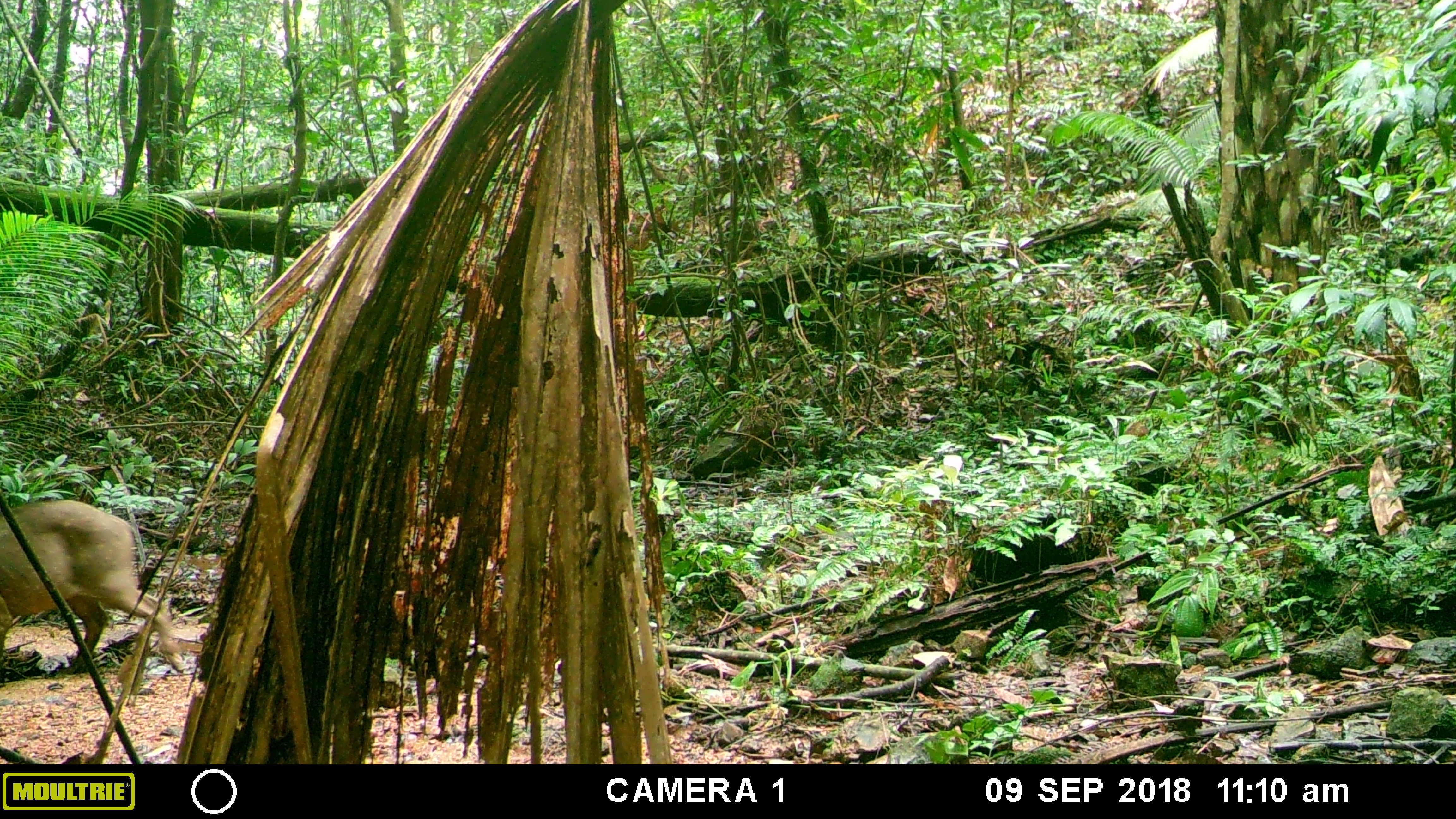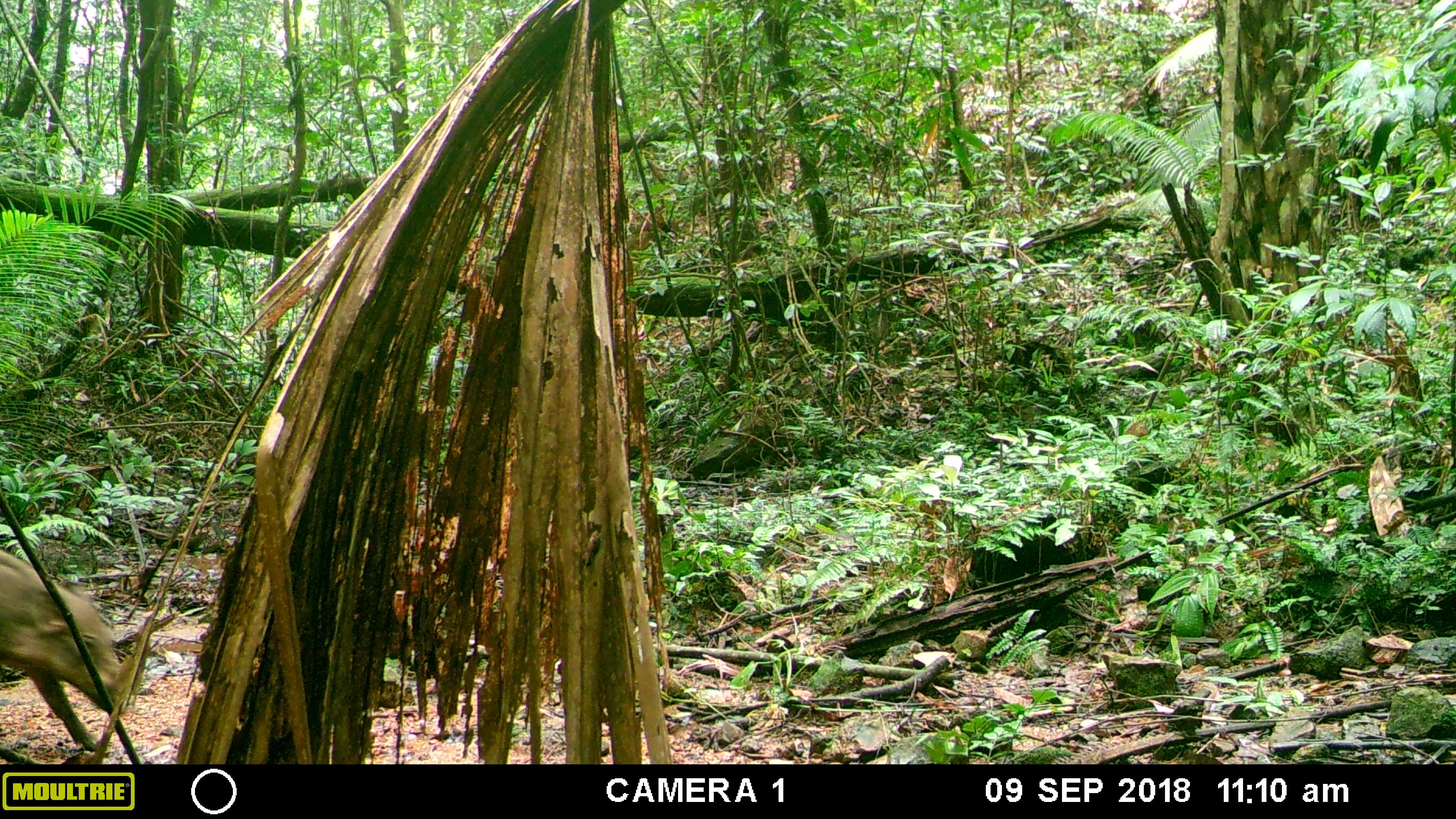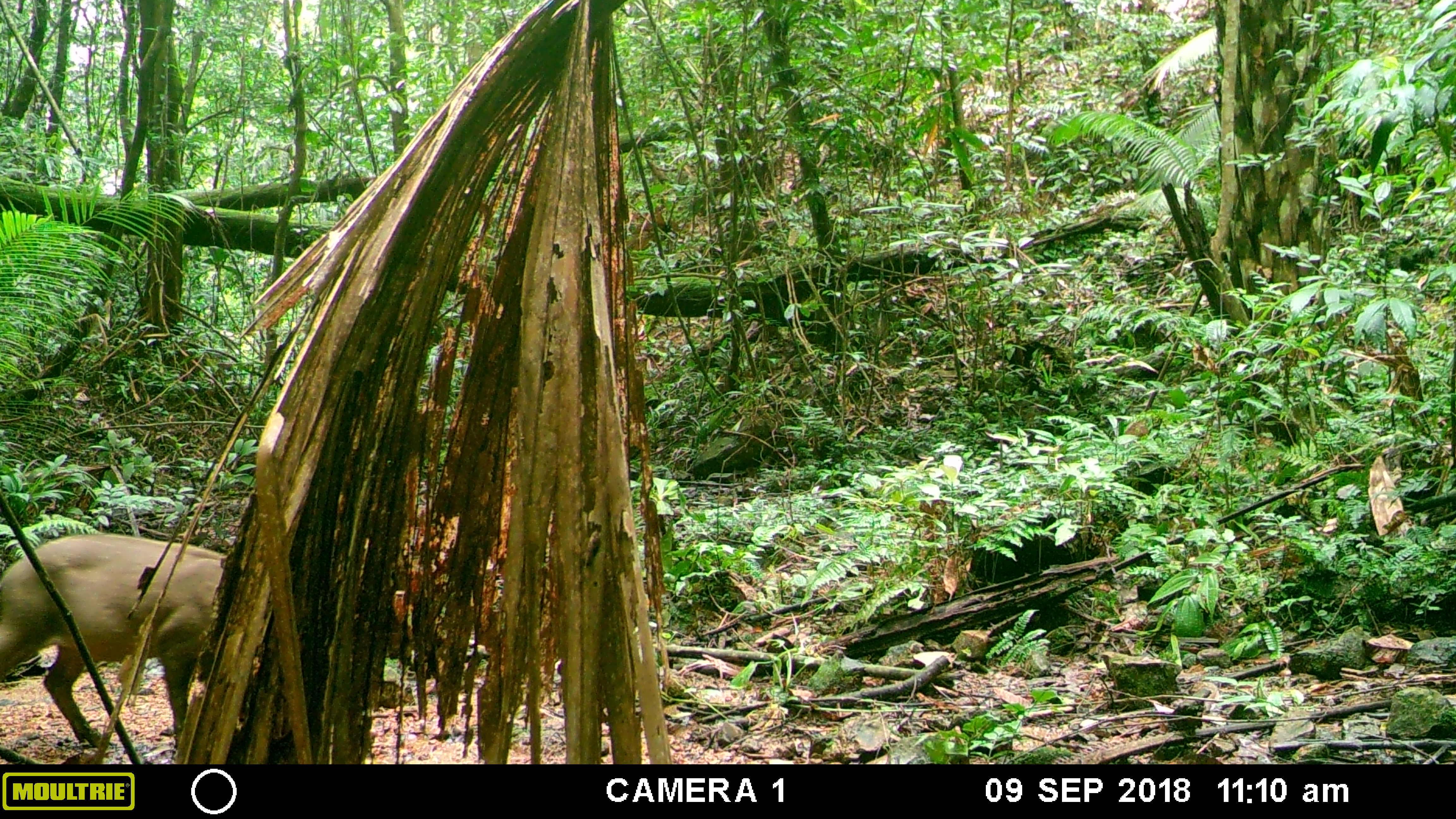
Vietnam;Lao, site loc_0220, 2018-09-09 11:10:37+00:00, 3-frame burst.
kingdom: Animalia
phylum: Chordata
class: Mammalia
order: Artiodactyla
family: Suidae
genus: Sus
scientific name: Sus scrofa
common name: eurasian wild pig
Eurasian wild pig (Sus scrofa). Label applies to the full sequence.